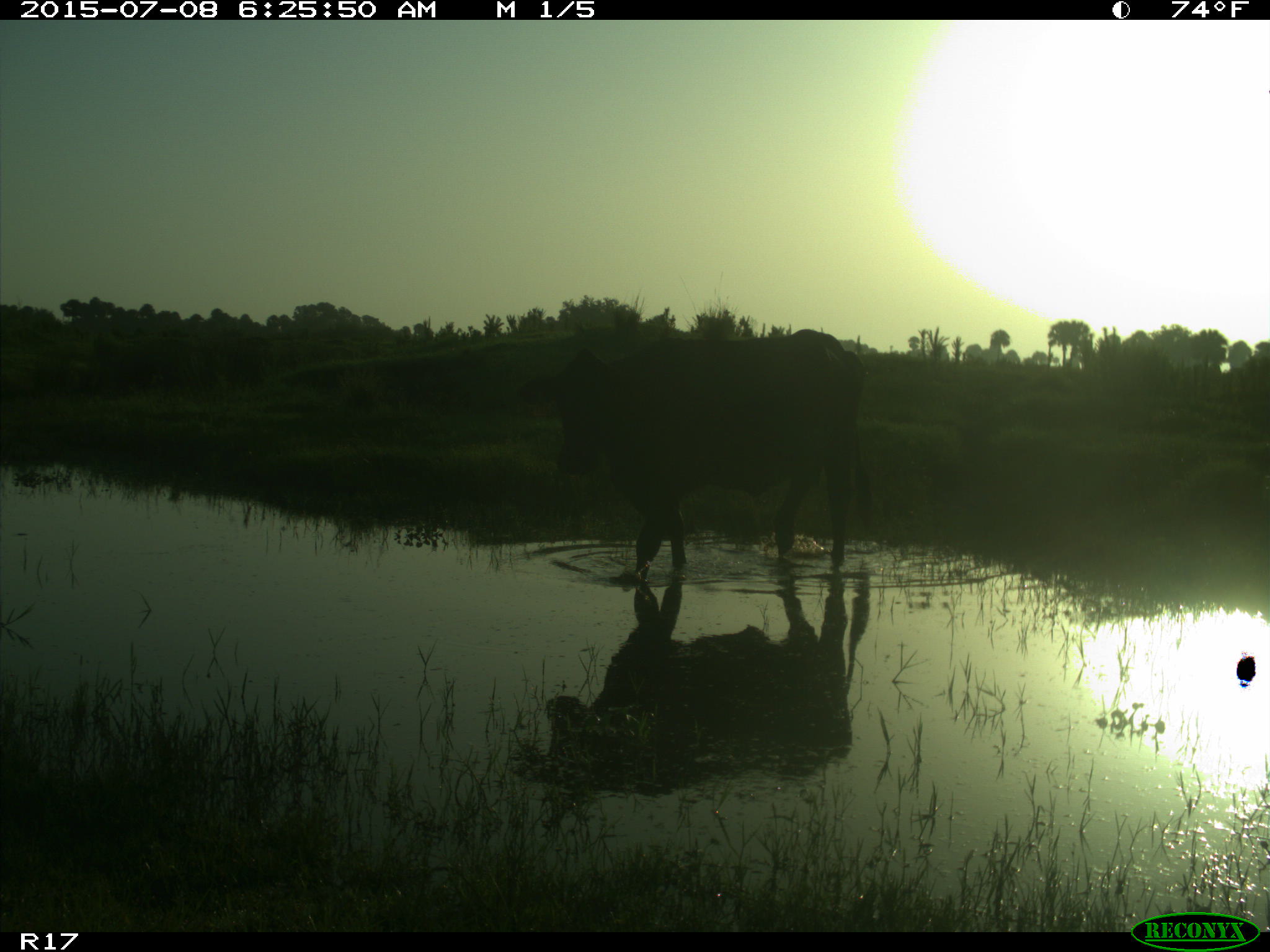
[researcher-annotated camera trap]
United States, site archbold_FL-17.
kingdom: Animalia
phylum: Chordata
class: Mammalia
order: Artiodactyla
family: Bovidae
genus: Bos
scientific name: Bos taurus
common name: domestic cow